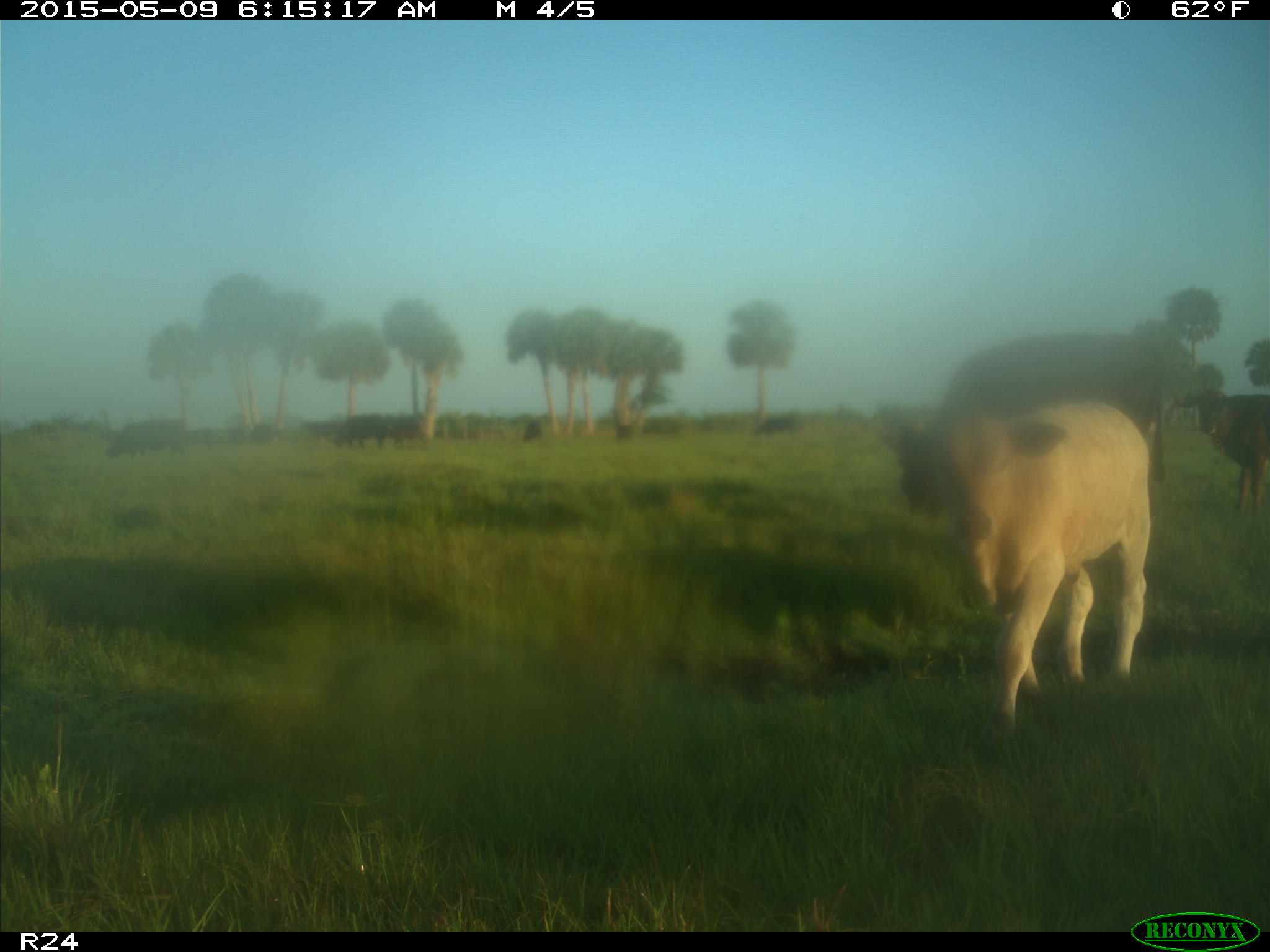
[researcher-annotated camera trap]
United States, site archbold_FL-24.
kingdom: Animalia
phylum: Chordata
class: Mammalia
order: Artiodactyla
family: Bovidae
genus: Bos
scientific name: Bos taurus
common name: domestic cow